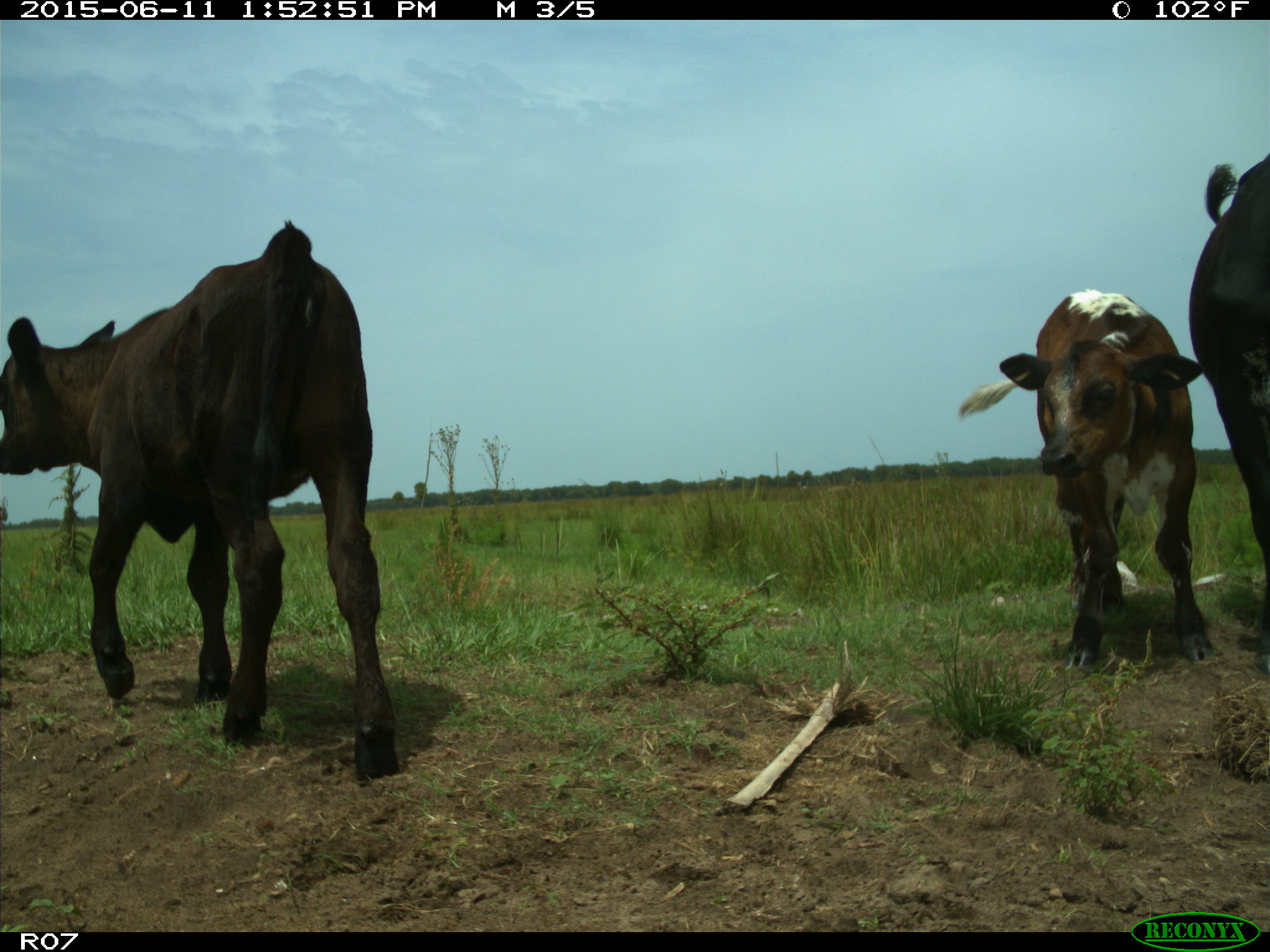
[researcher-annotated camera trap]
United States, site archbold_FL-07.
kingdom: Animalia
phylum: Chordata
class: Mammalia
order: Artiodactyla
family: Bovidae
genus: Bos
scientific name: Bos taurus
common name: domestic cow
Bos taurus (domestic cow).